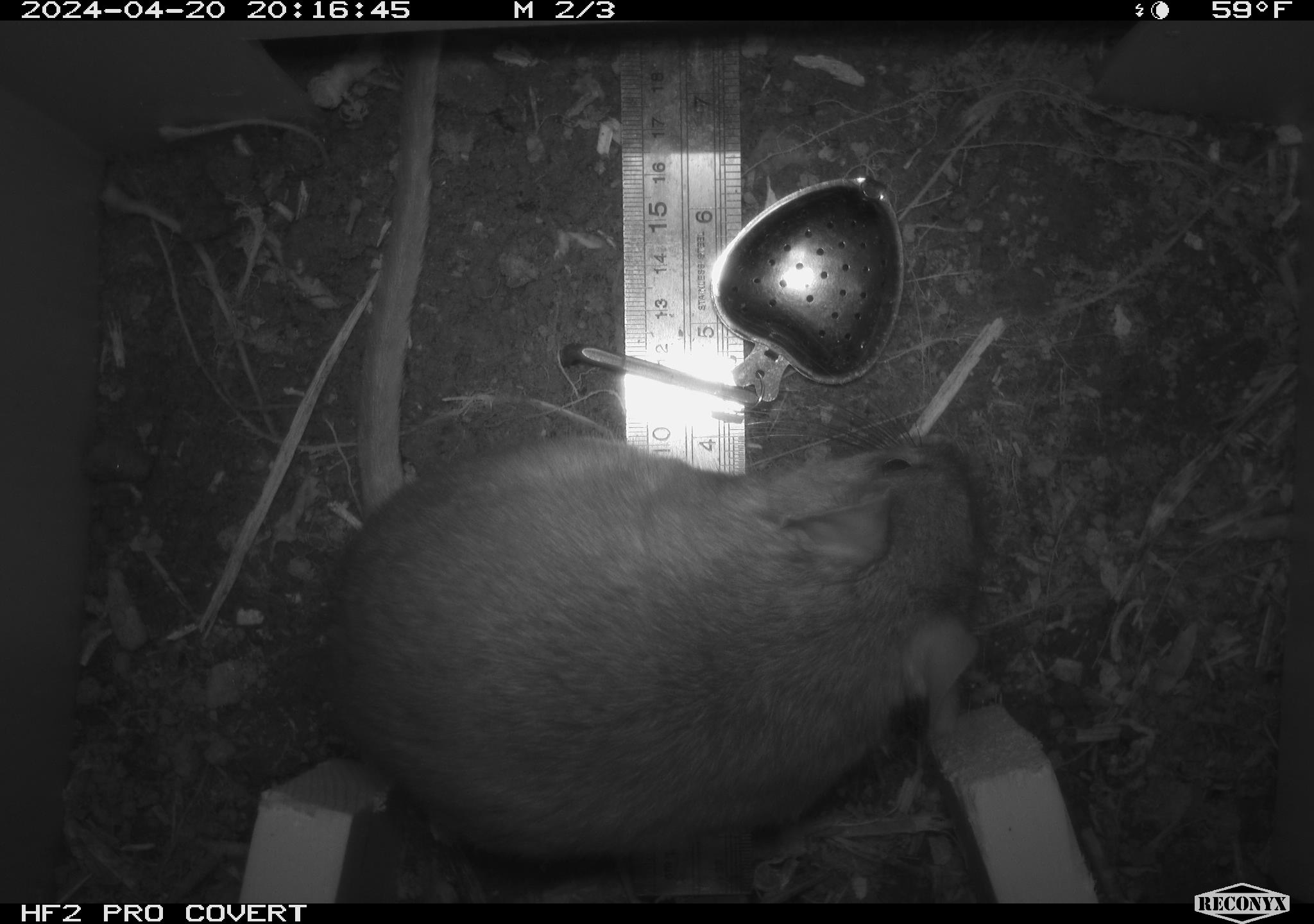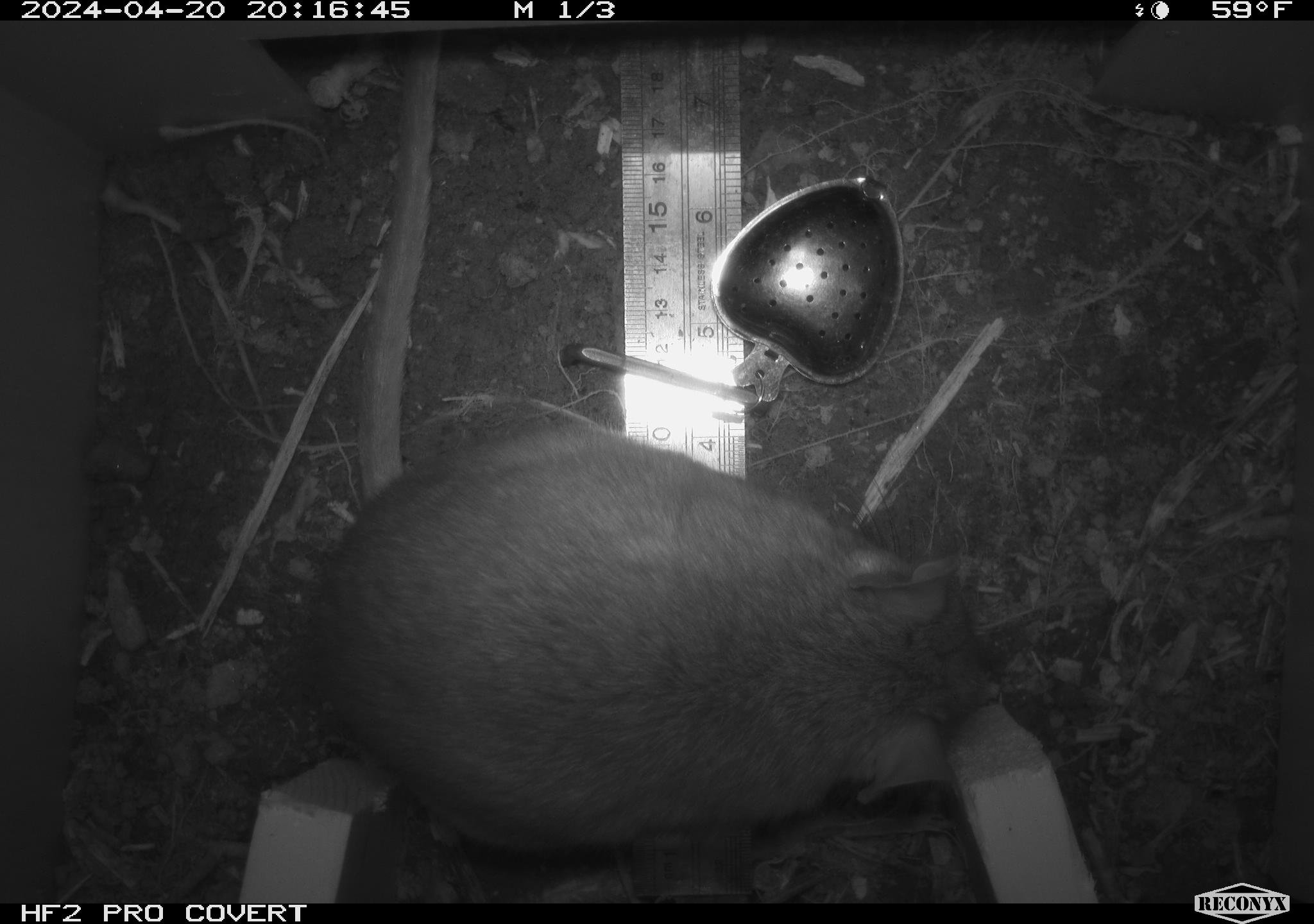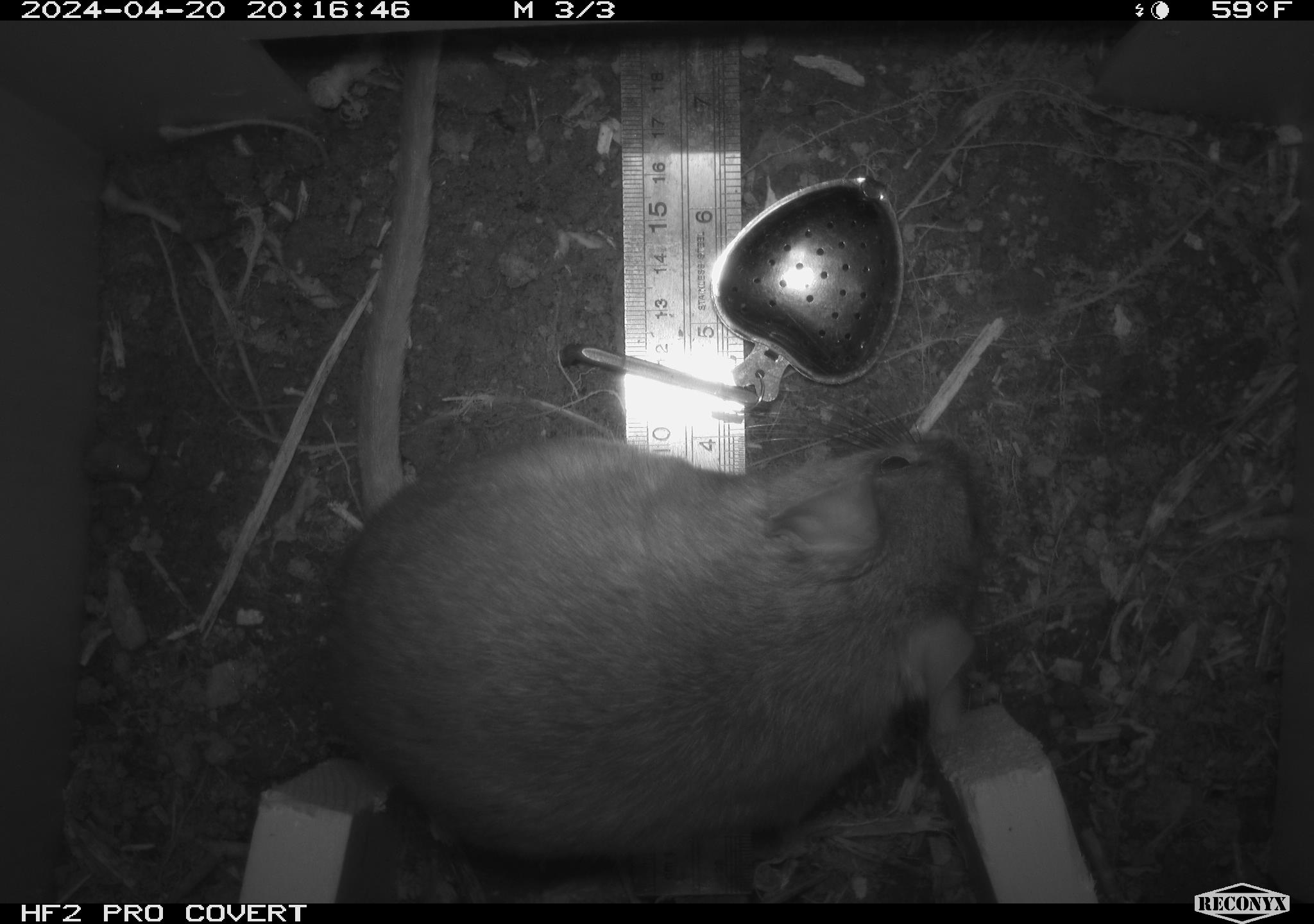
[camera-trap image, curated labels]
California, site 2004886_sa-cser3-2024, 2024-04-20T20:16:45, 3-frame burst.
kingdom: Animalia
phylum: Chordata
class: Mammalia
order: Rodentia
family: Muridae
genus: Rattus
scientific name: Rattus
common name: rat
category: rattus species